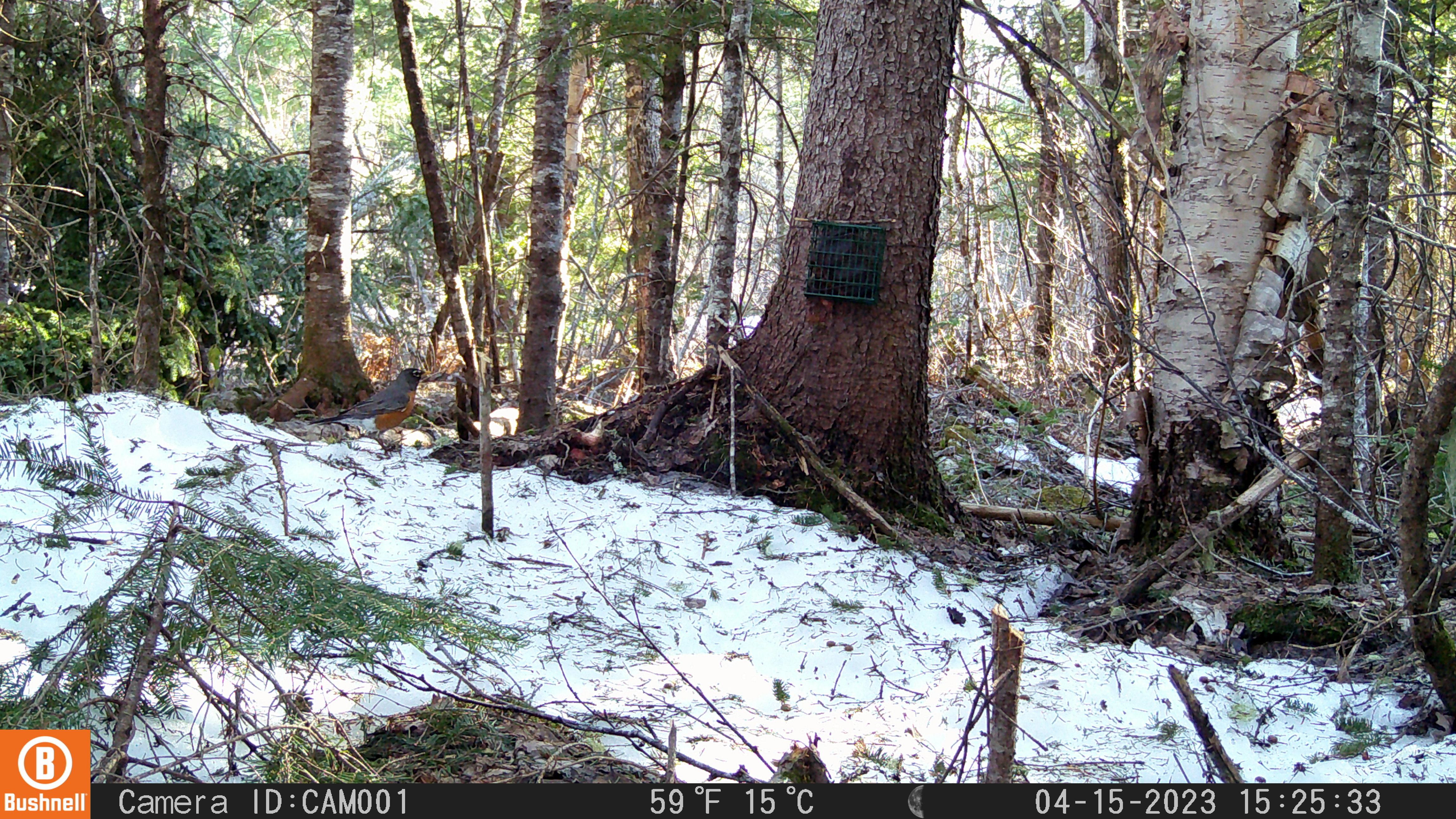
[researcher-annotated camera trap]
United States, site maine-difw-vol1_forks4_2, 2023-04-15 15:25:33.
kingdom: Animalia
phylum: Chordata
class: Aves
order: Passeriformes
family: Turdidae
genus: Turdus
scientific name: Turdus migratorius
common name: american robin